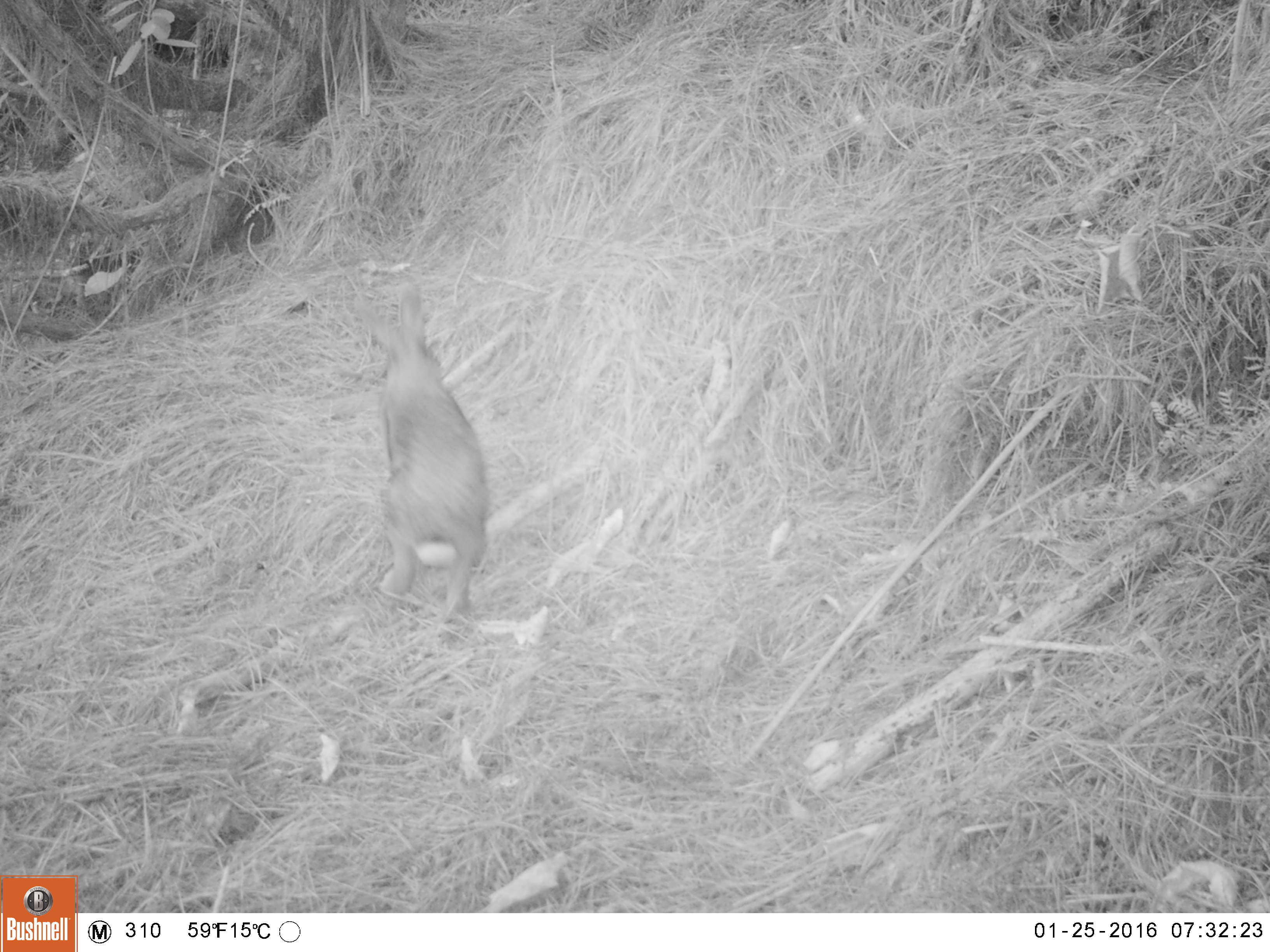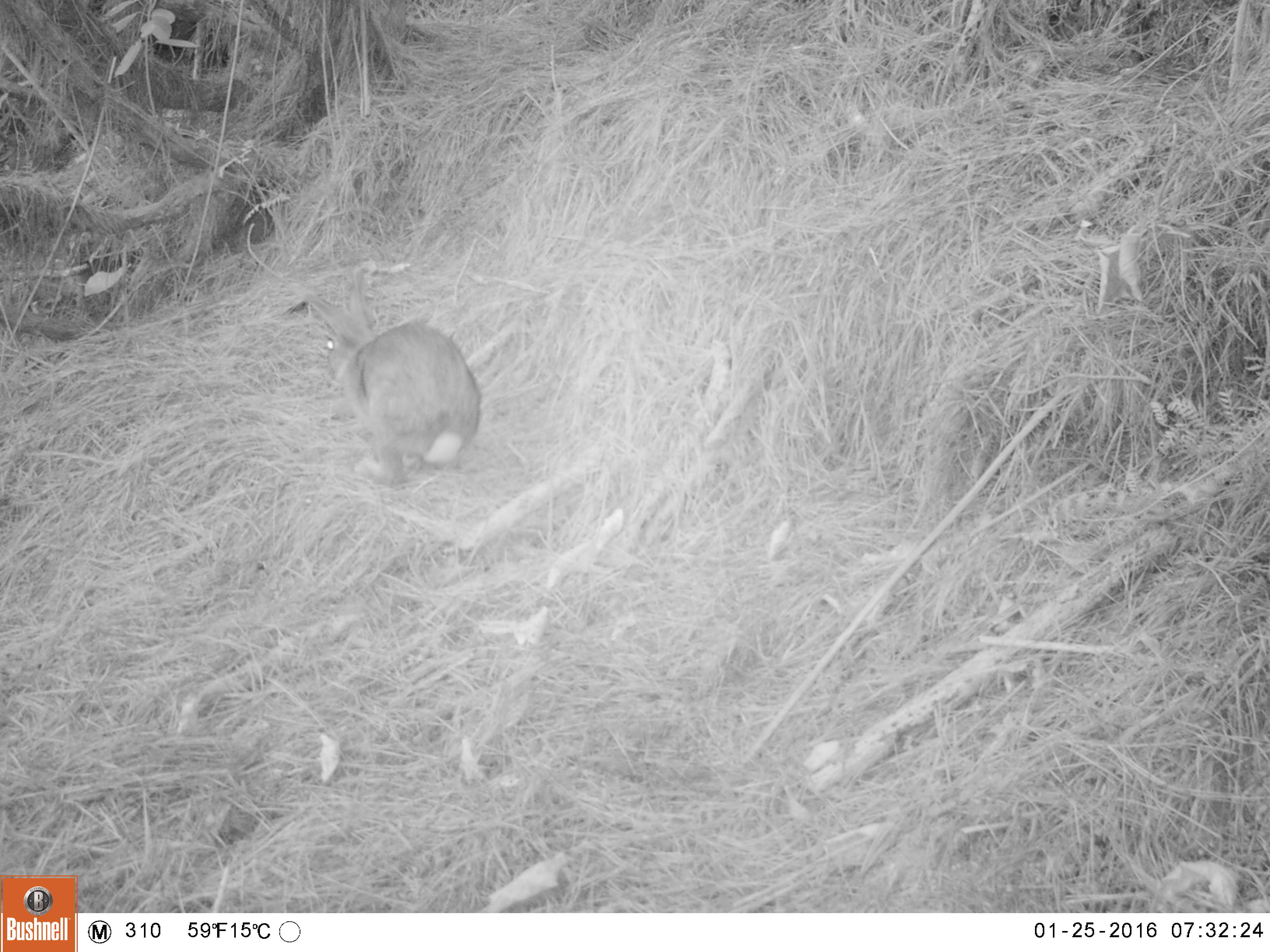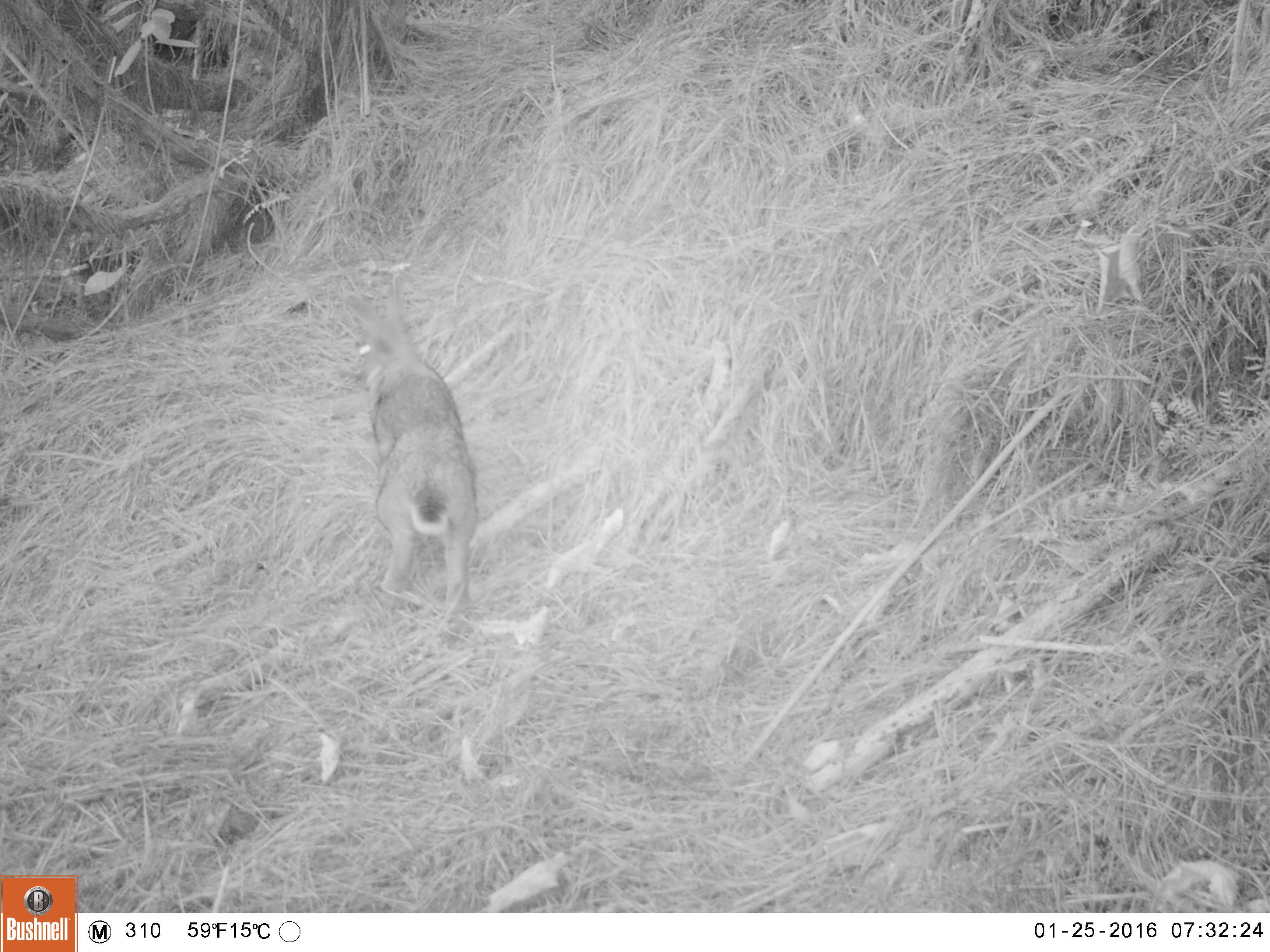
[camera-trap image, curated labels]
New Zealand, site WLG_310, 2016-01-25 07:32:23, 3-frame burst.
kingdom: Animalia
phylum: Chordata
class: Mammalia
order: Lagomorpha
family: Leporidae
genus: Oryctolagus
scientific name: Oryctolagus cuniculus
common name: european rabbit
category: rabbit